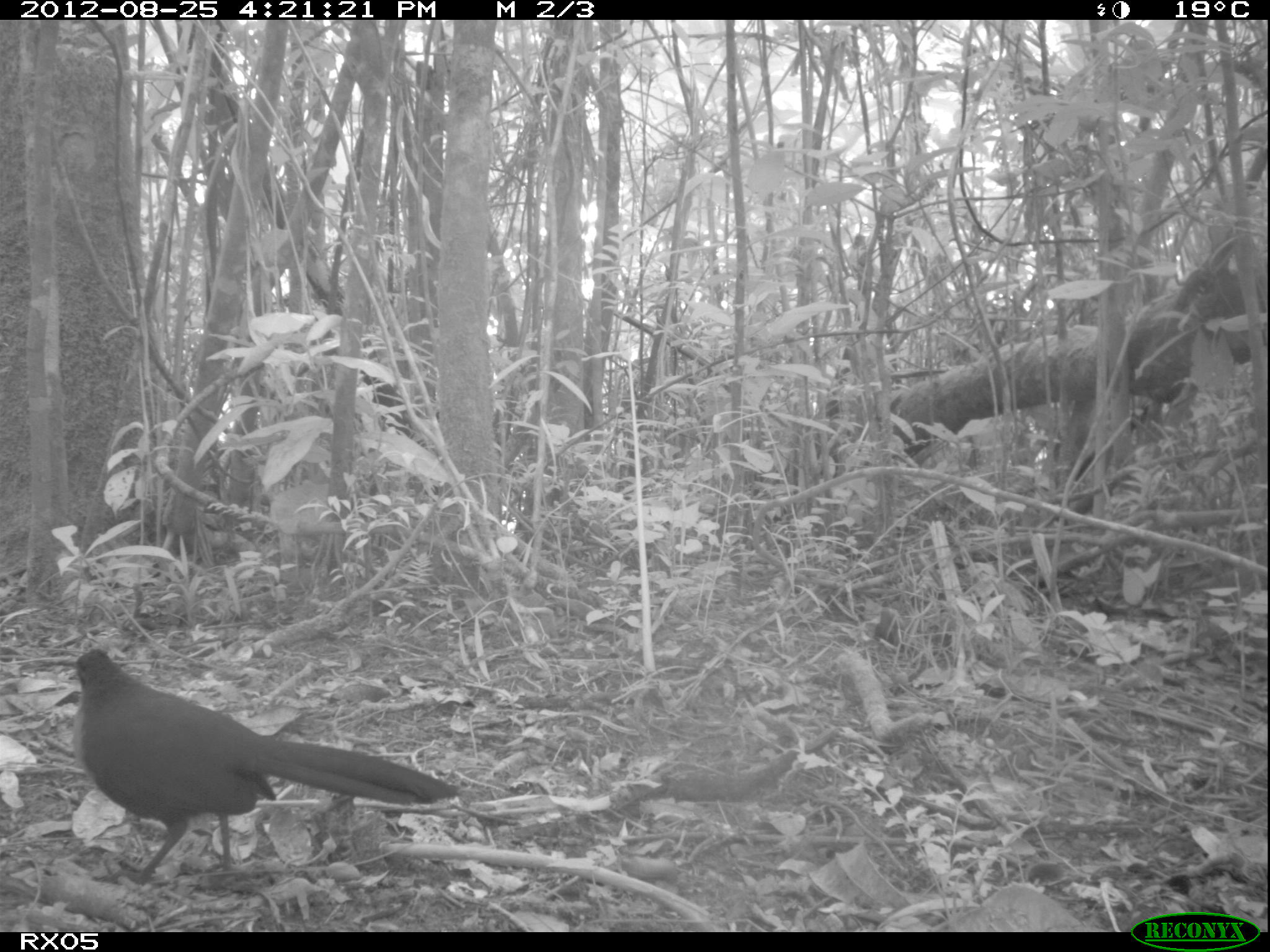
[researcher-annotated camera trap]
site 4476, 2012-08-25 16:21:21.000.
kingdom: Animalia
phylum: Chordata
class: Aves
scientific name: Aves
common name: bird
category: unknown bird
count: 1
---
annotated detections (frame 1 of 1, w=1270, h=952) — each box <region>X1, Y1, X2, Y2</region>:
unknown bird: <region>66, 645, 455, 885</region>